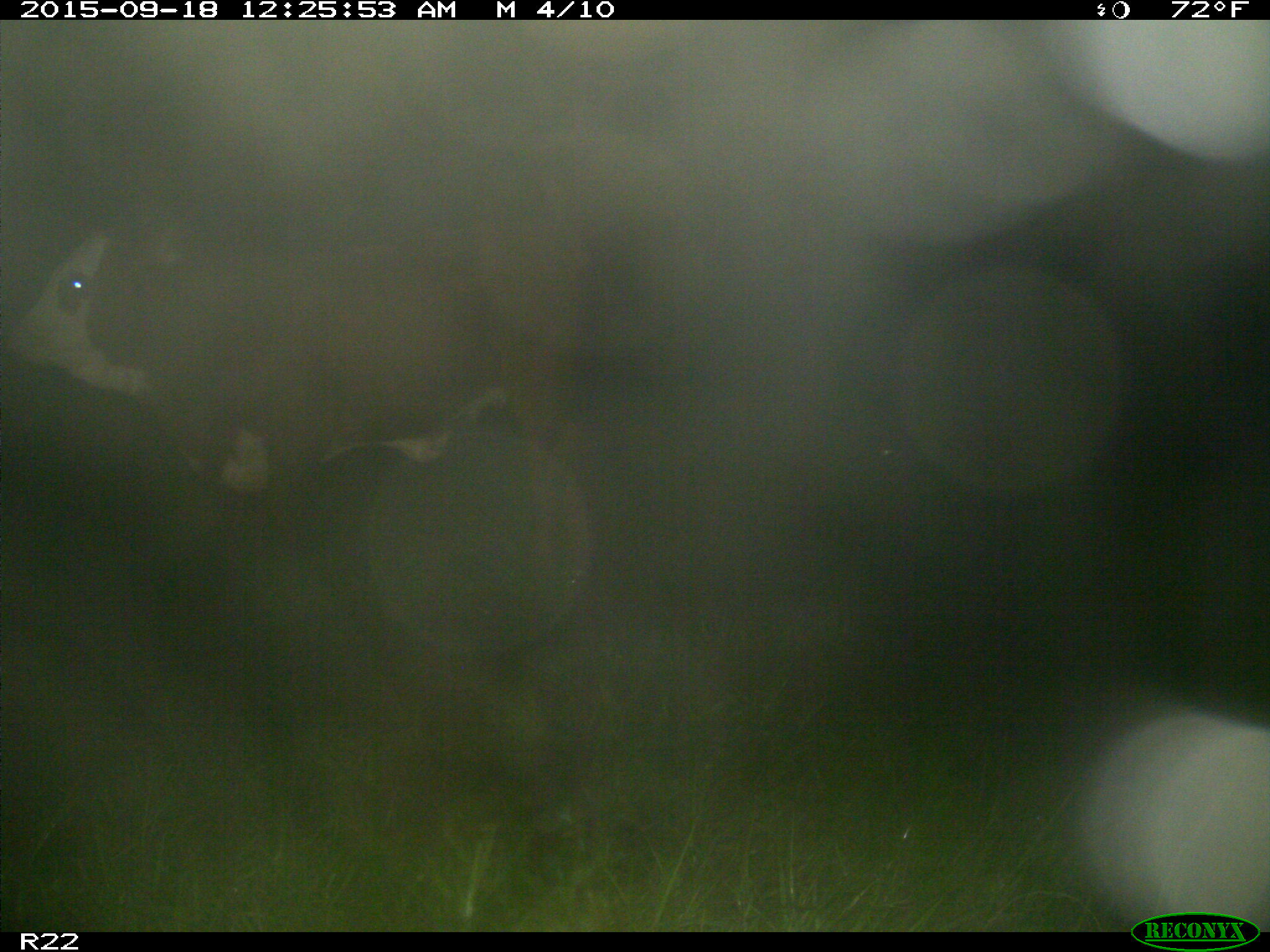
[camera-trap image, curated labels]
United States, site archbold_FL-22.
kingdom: Animalia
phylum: Chordata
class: Mammalia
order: Artiodactyla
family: Bovidae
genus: Bos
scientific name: Bos taurus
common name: domestic cow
Bos taurus (domestic cow).